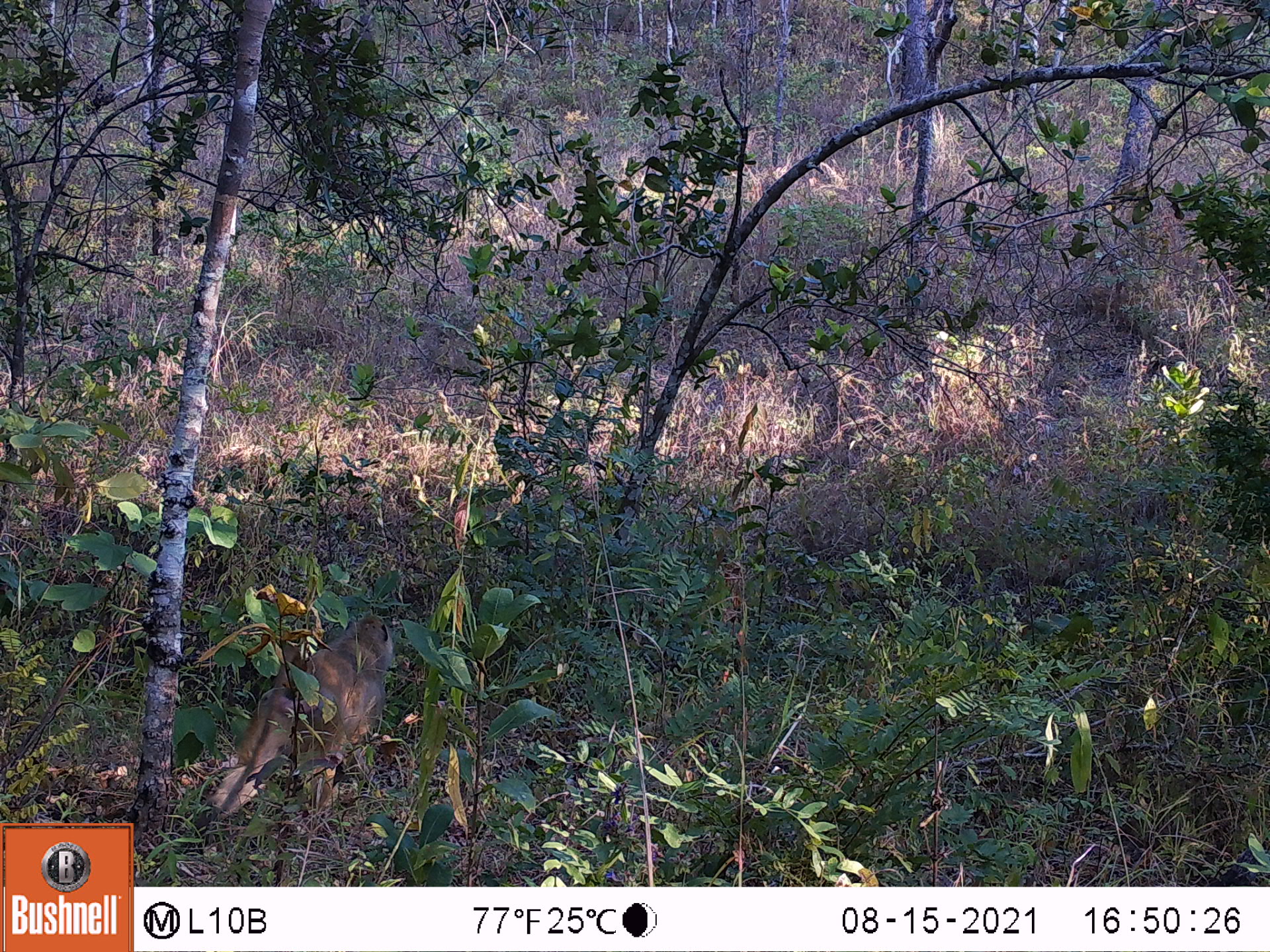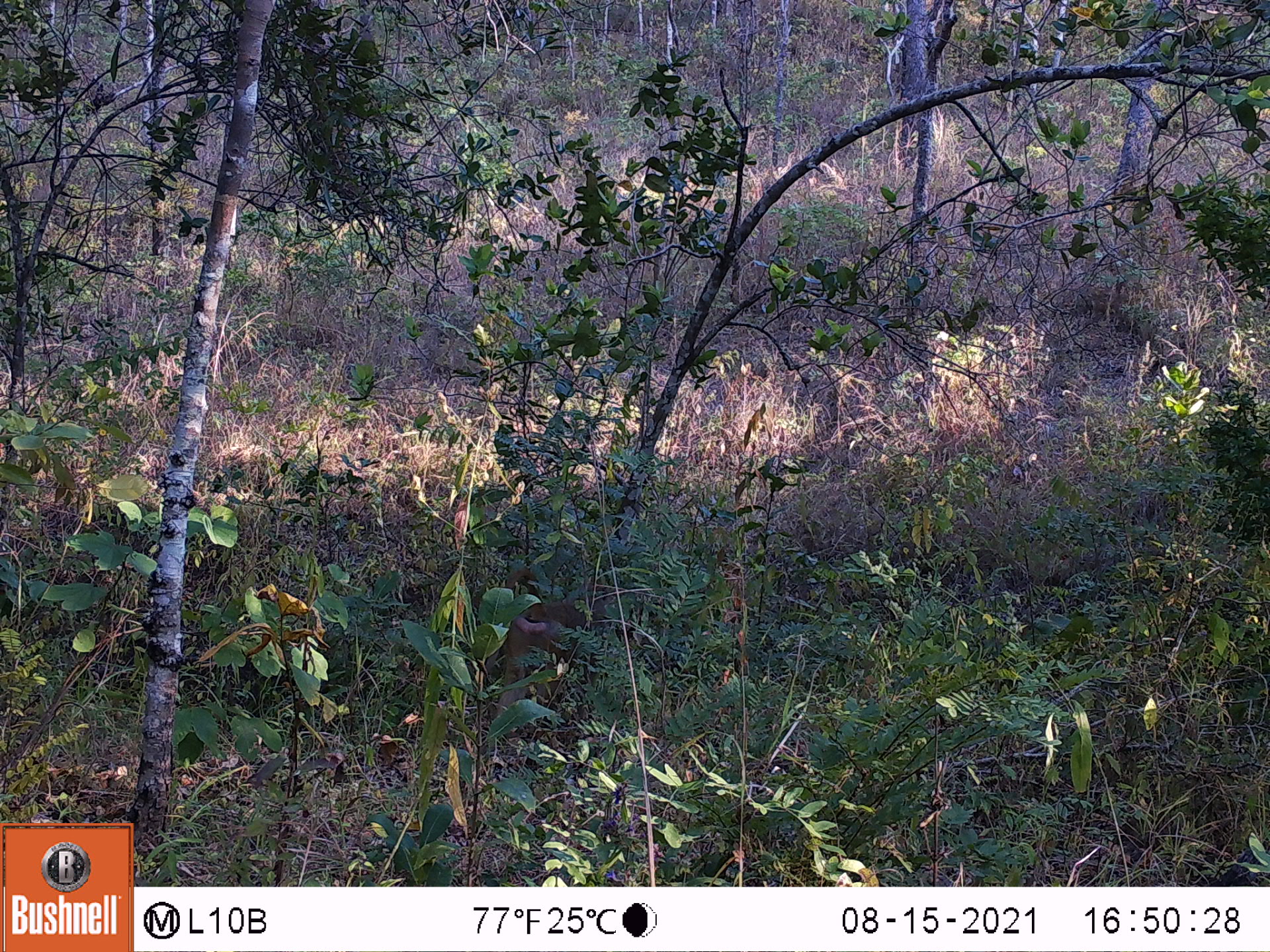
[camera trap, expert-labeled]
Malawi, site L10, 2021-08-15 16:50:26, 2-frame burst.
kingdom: Animalia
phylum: Chordata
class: Mammalia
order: Primates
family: Cercopithecidae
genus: Papio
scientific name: Papio cynocephalus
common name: yellow baboon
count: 1